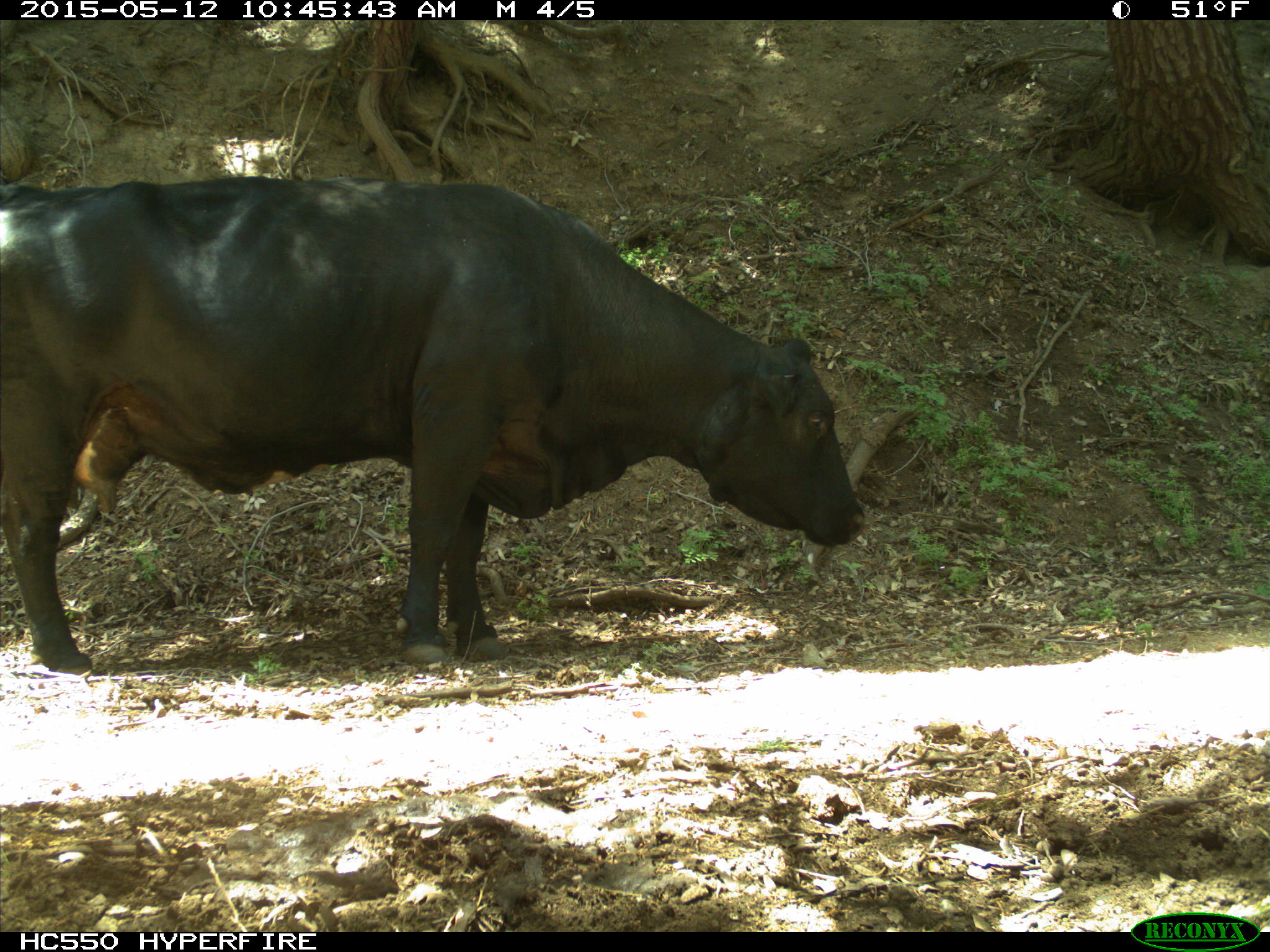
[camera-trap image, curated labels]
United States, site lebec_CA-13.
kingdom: Animalia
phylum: Chordata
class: Mammalia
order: Artiodactyla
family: Bovidae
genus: Bos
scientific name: Bos taurus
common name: domestic cow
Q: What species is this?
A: Bos taurus (domestic cow).